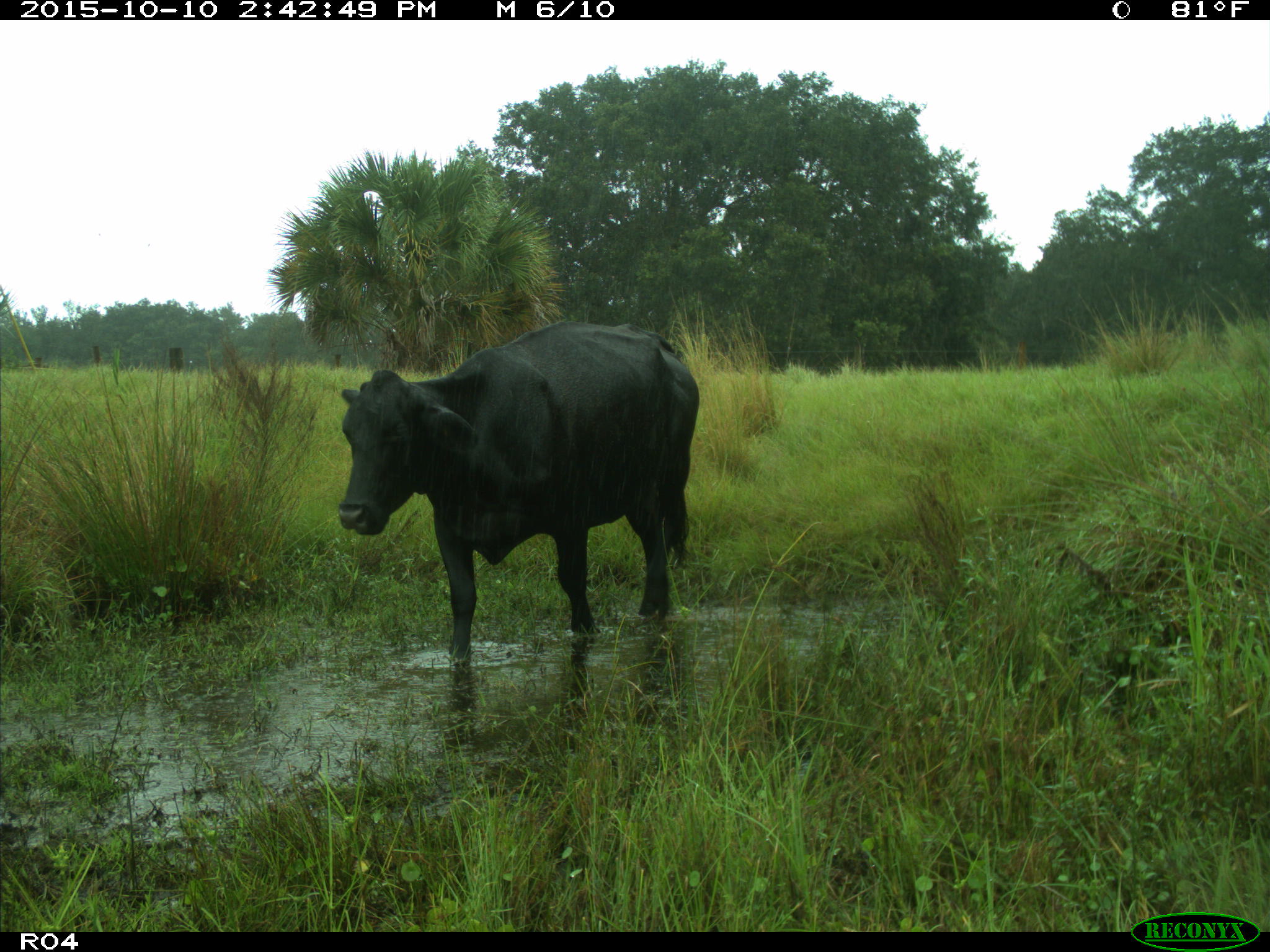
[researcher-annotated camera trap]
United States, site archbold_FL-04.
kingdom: Animalia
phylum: Chordata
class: Mammalia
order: Artiodactyla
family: Bovidae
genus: Bos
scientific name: Bos taurus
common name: domestic cow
Bos taurus (domestic cow).